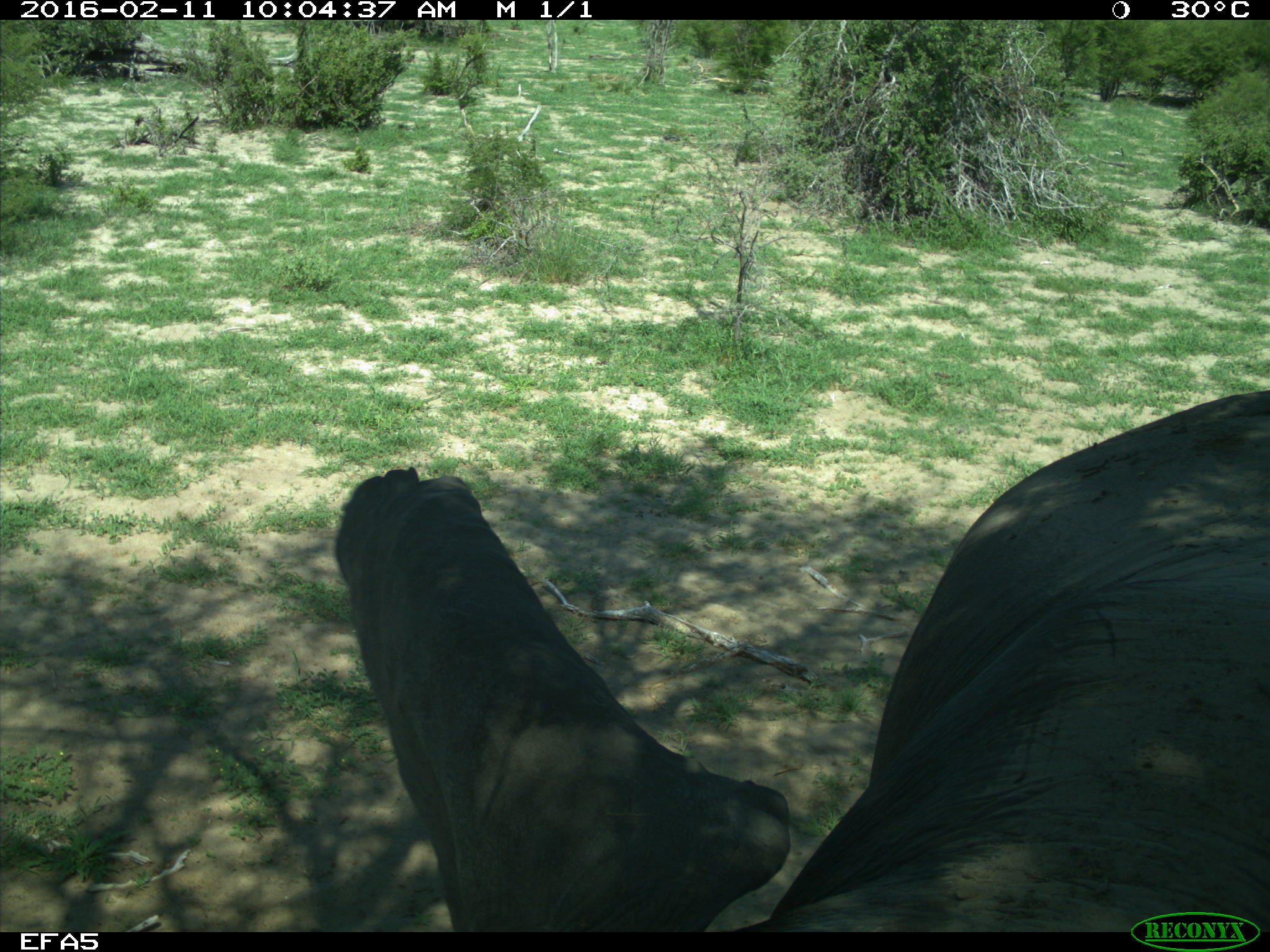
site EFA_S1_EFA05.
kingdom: Animalia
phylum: Chordata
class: Mammalia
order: Proboscidea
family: Elephantidae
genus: Loxodonta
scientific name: Loxodonta africana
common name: african bush elephant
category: elephant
Elephant (african bush elephant) (Loxodonta africana), count 1. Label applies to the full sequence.